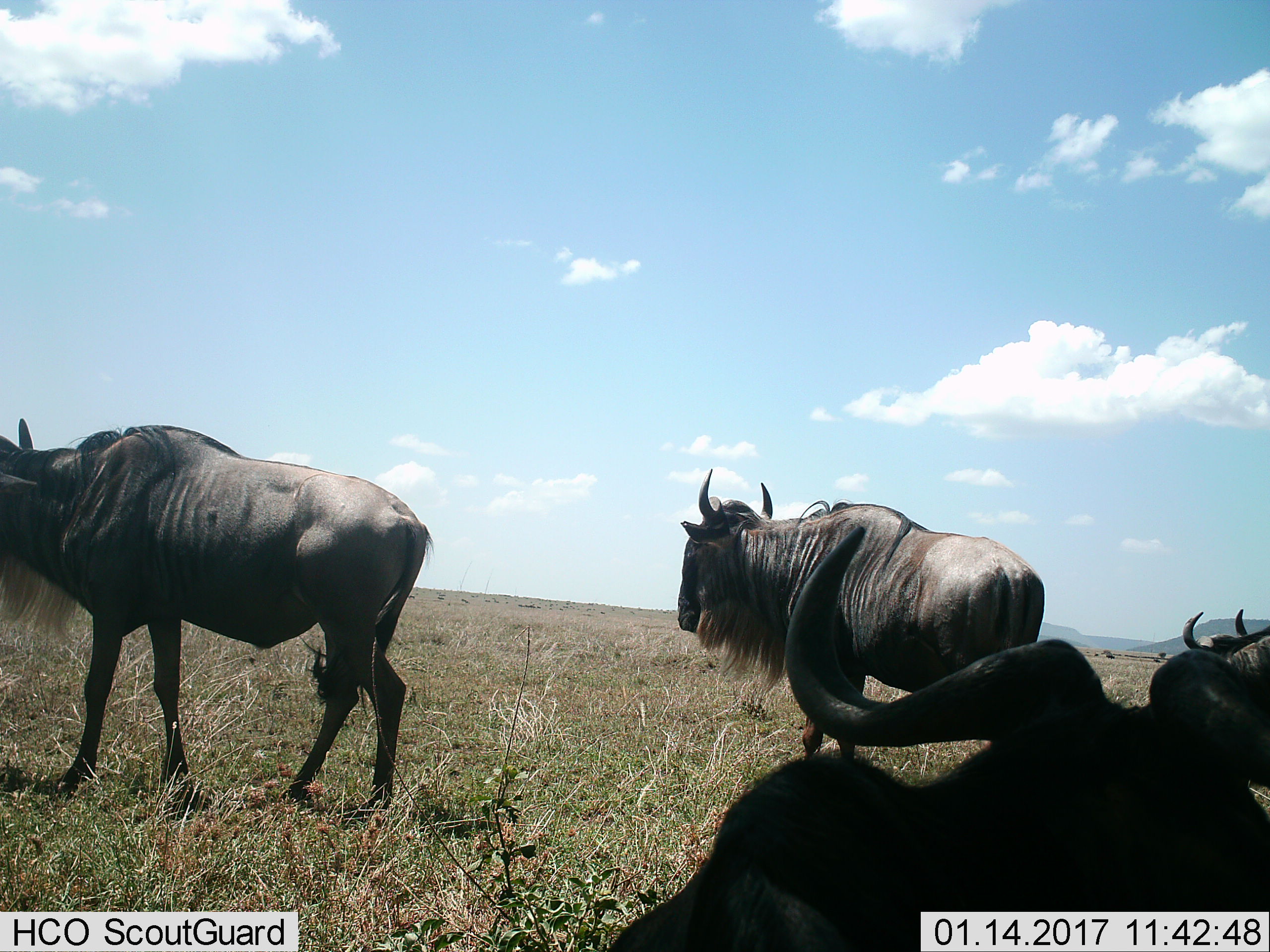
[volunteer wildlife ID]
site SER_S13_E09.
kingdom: Animalia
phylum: Chordata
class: Mammalia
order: Artiodactyla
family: Bovidae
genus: Connochaetes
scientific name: Connochaetes taurinus taurinus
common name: blue wildebeest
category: wildebeestblue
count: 4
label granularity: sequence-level